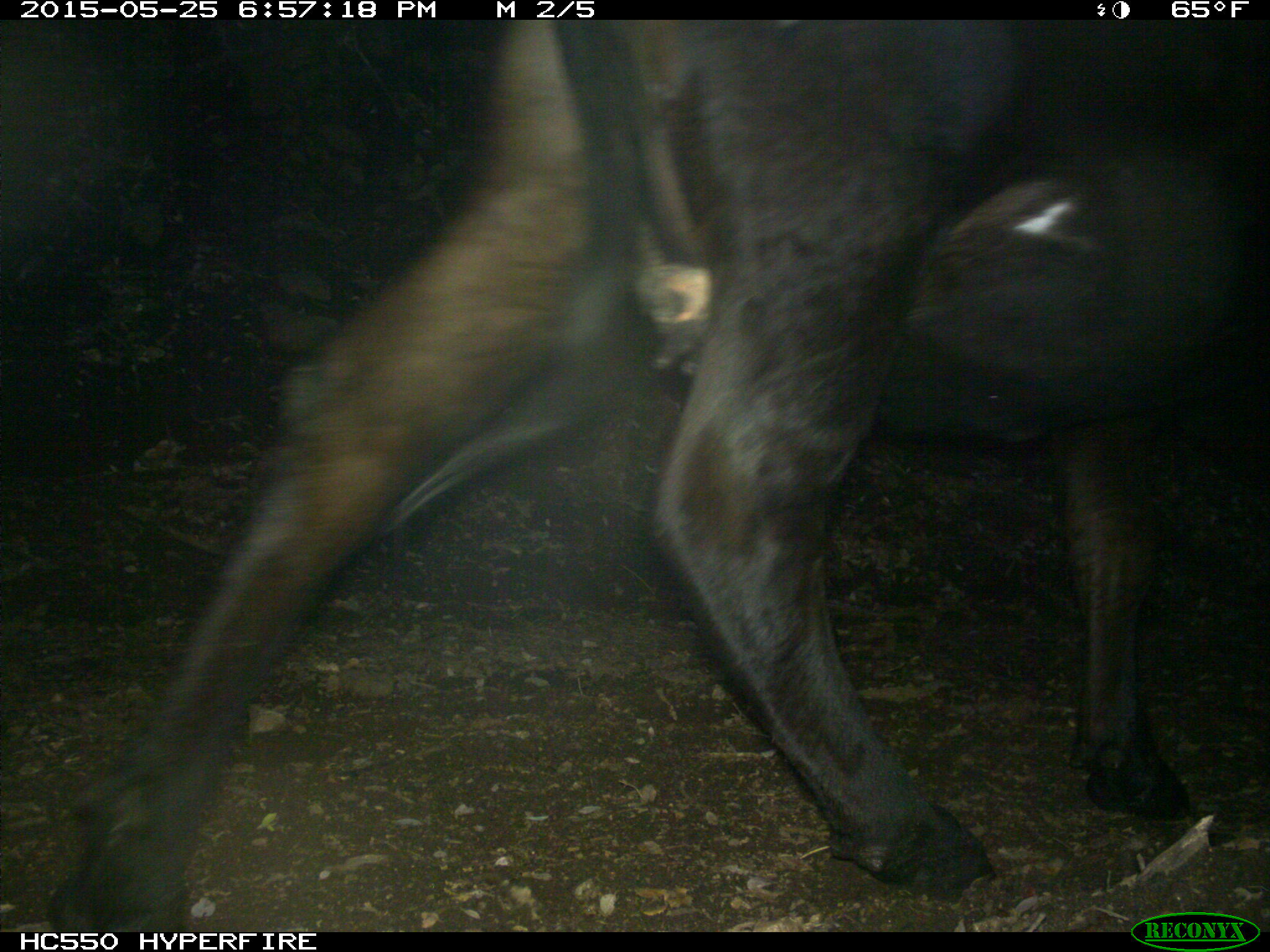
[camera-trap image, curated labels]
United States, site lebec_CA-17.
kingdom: Animalia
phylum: Chordata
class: Mammalia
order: Artiodactyla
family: Bovidae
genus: Bos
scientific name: Bos taurus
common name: domestic cow